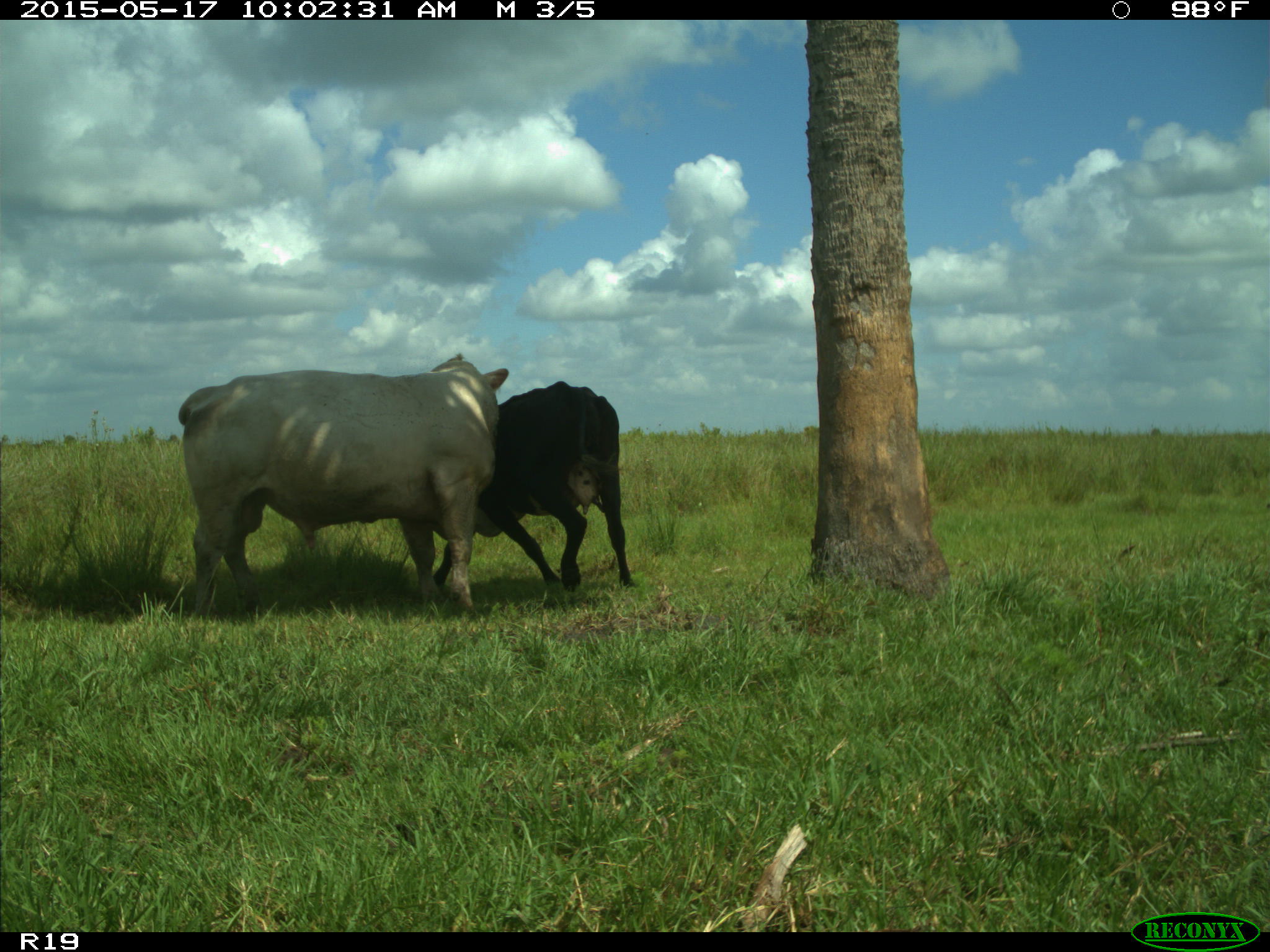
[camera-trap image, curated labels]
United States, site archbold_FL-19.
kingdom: Animalia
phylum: Chordata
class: Mammalia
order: Artiodactyla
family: Bovidae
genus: Bos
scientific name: Bos taurus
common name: domestic cow